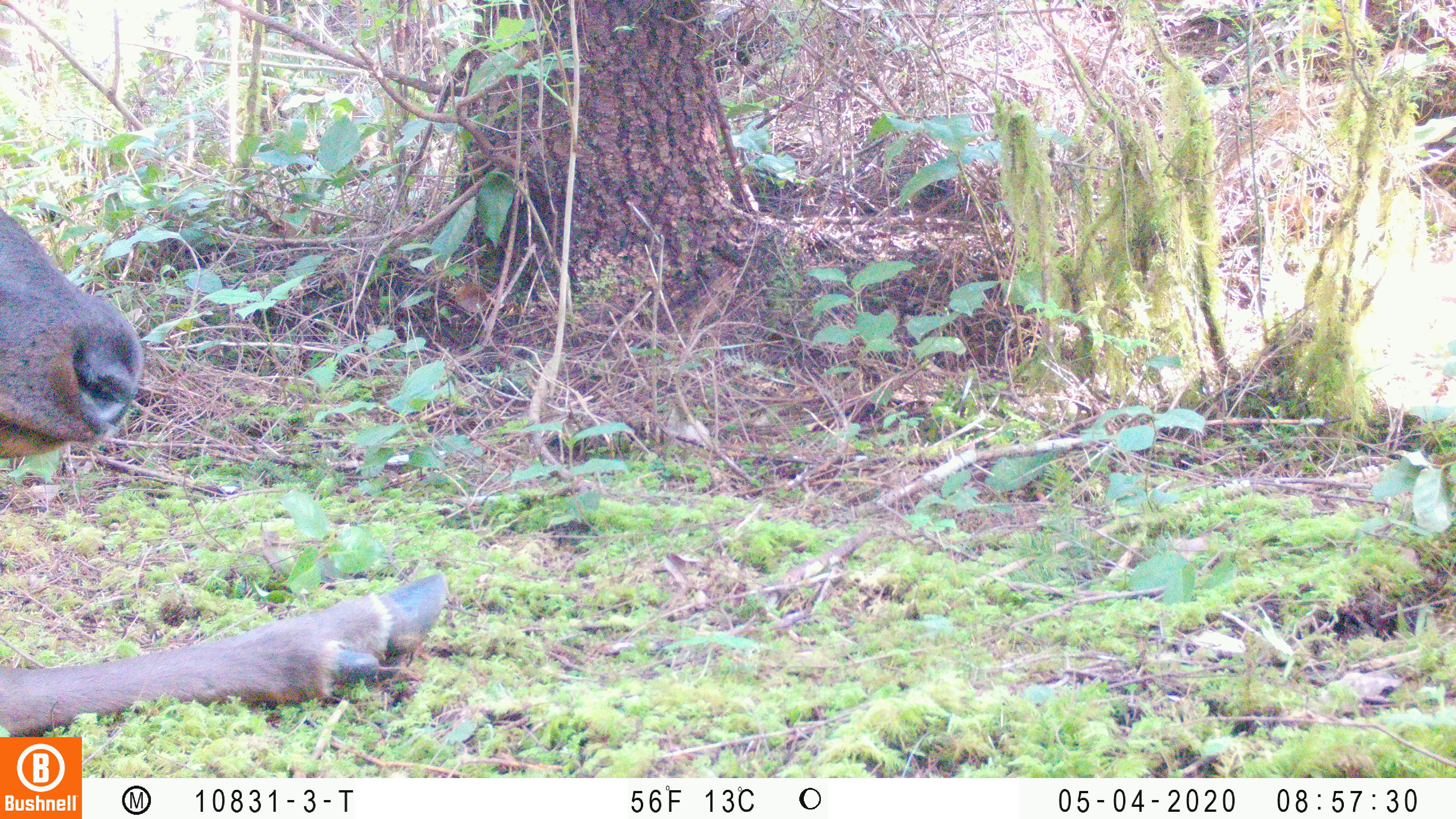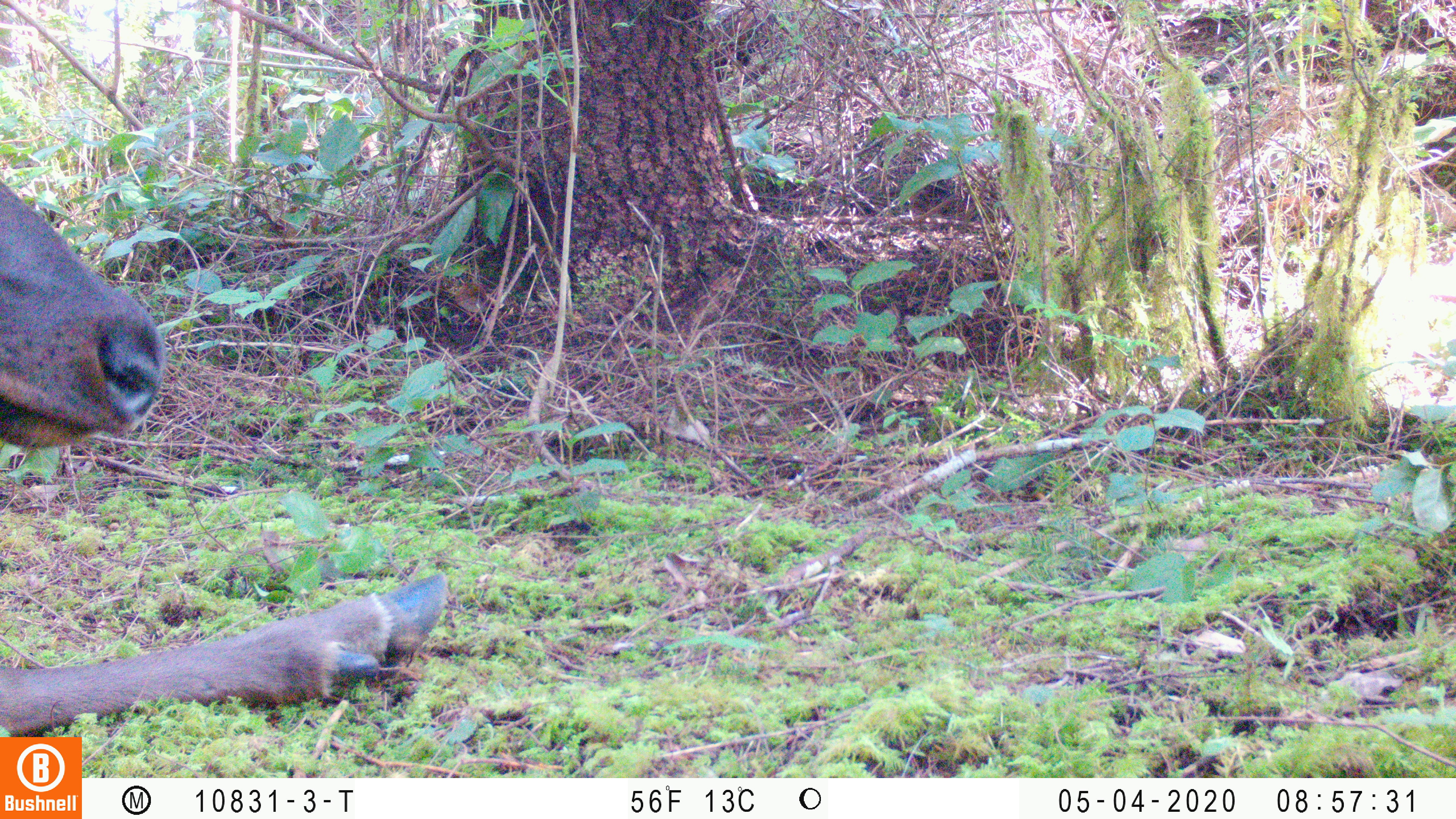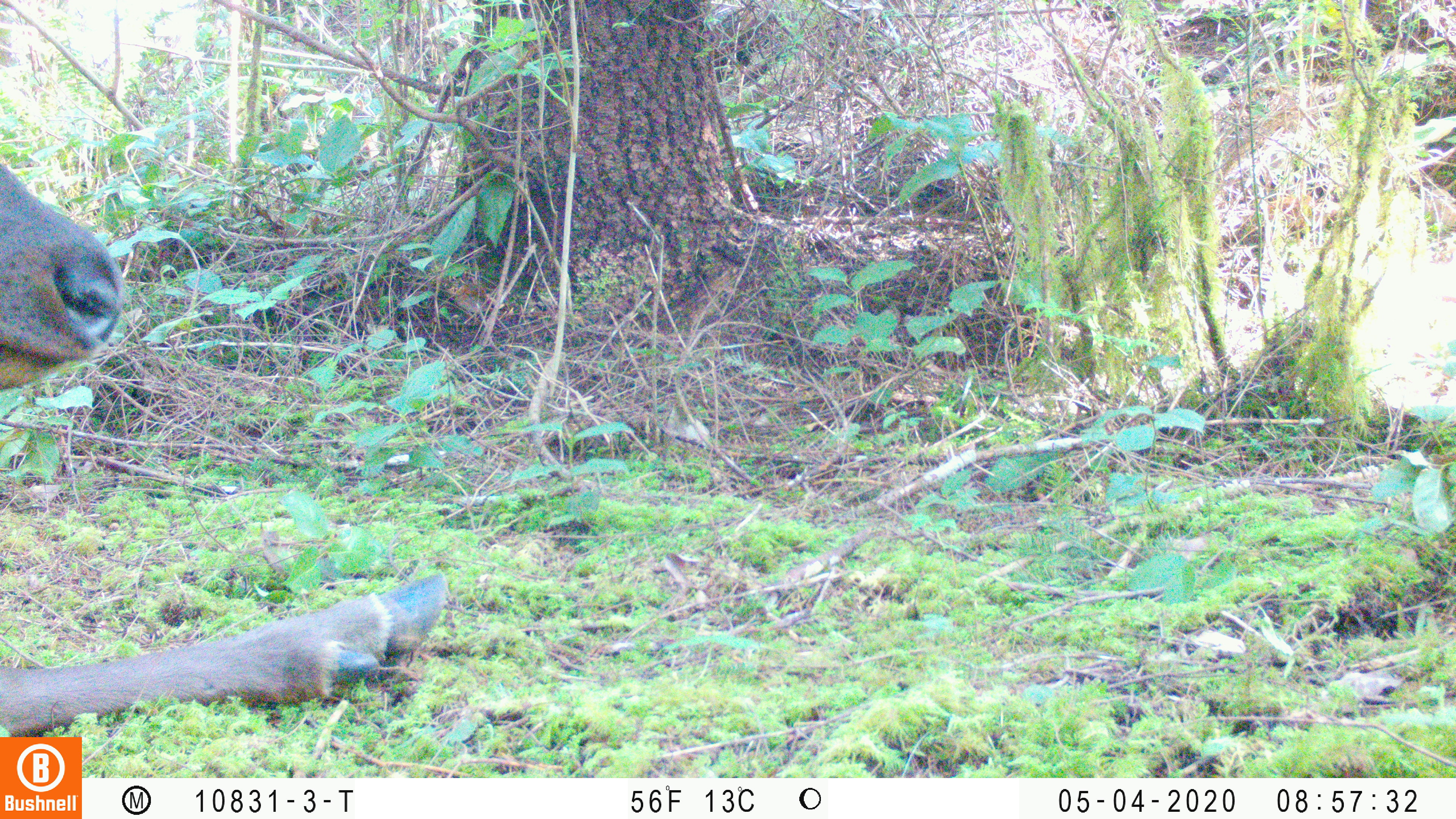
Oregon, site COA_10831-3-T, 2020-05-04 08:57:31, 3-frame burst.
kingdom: Animalia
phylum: Chordata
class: Mammalia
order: Artiodactyla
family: Cervidae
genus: Cervus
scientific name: Cervus canadensis roosevelti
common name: roosevelt elk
Roosevelt elk (Cervus canadensis roosevelti).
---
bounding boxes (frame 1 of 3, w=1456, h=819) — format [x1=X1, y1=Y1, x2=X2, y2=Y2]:
roosevelt elk: [x1=0, y1=201, x2=455, y2=732]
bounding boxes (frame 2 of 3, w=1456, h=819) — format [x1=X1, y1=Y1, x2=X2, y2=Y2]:
roosevelt elk: [x1=0, y1=179, x2=452, y2=734]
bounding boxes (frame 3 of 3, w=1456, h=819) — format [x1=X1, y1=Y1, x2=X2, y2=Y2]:
roosevelt elk: [x1=0, y1=158, x2=454, y2=732]